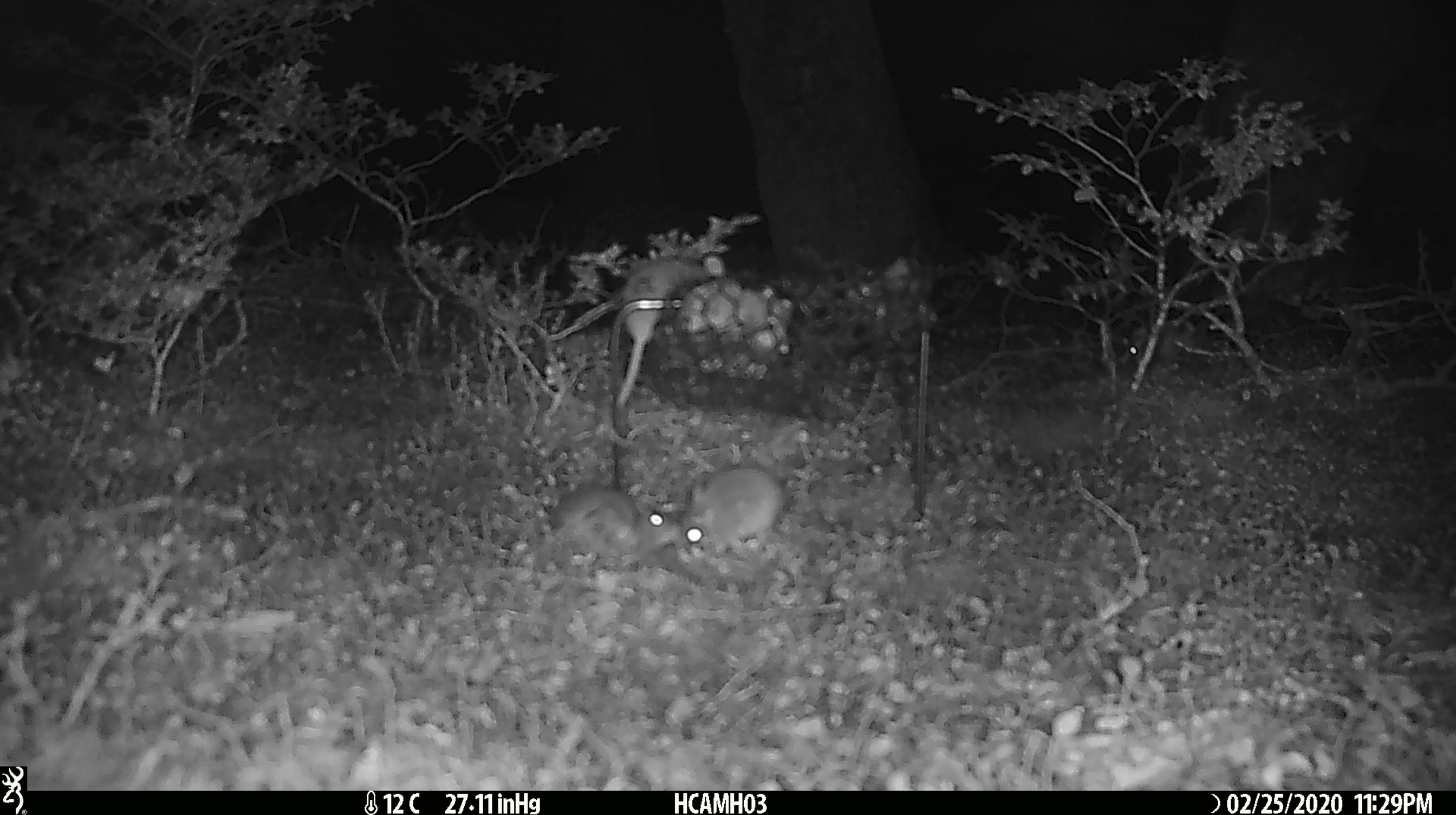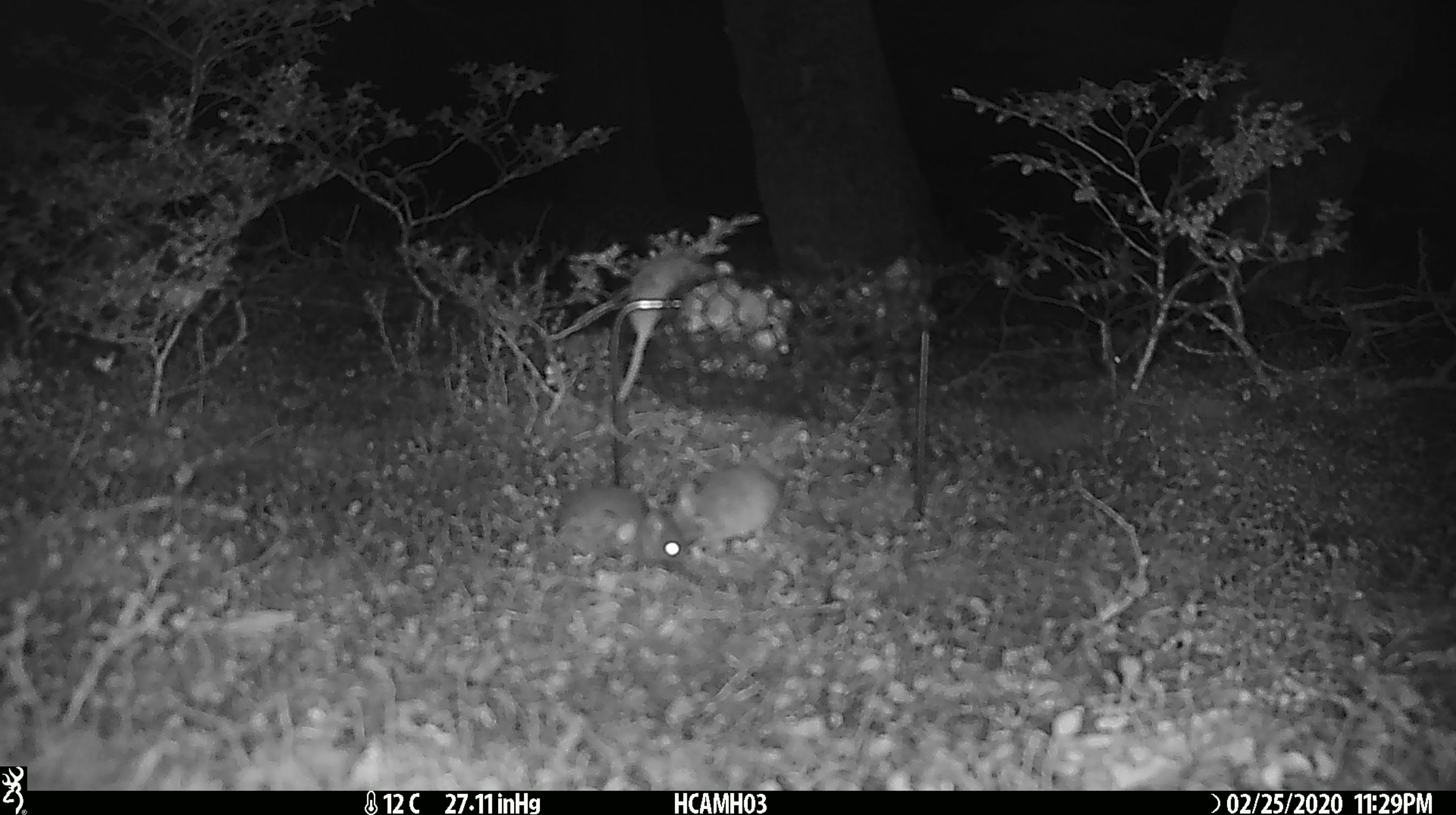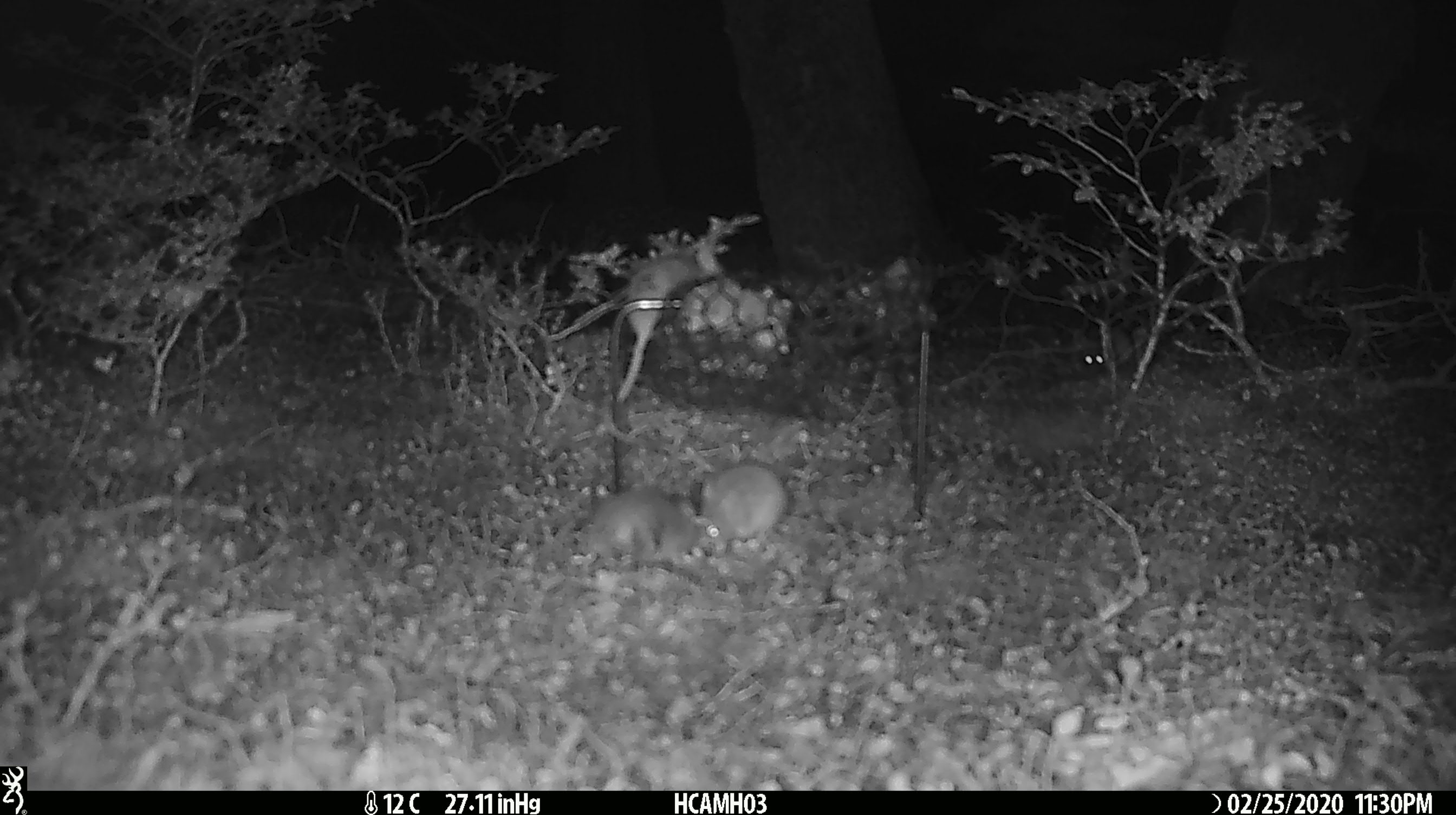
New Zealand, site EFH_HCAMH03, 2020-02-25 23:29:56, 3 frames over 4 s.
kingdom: Animalia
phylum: Chordata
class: Mammalia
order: Rodentia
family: Muridae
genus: Mus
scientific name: Mus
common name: mouse